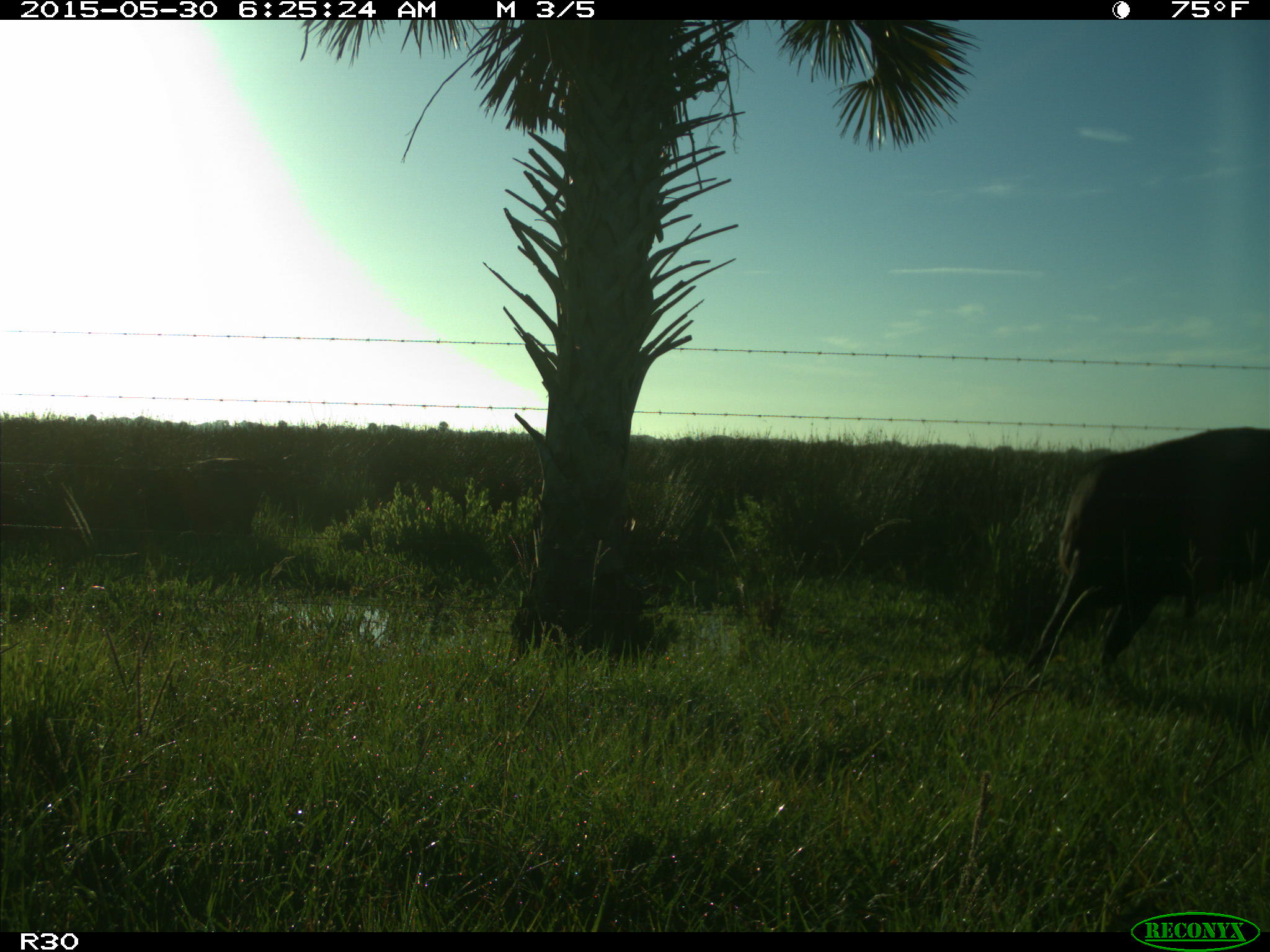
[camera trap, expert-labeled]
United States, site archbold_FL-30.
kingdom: Animalia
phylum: Chordata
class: Mammalia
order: Artiodactyla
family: Bovidae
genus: Bos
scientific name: Bos taurus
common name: domestic cow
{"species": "Bos taurus (domestic cow)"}